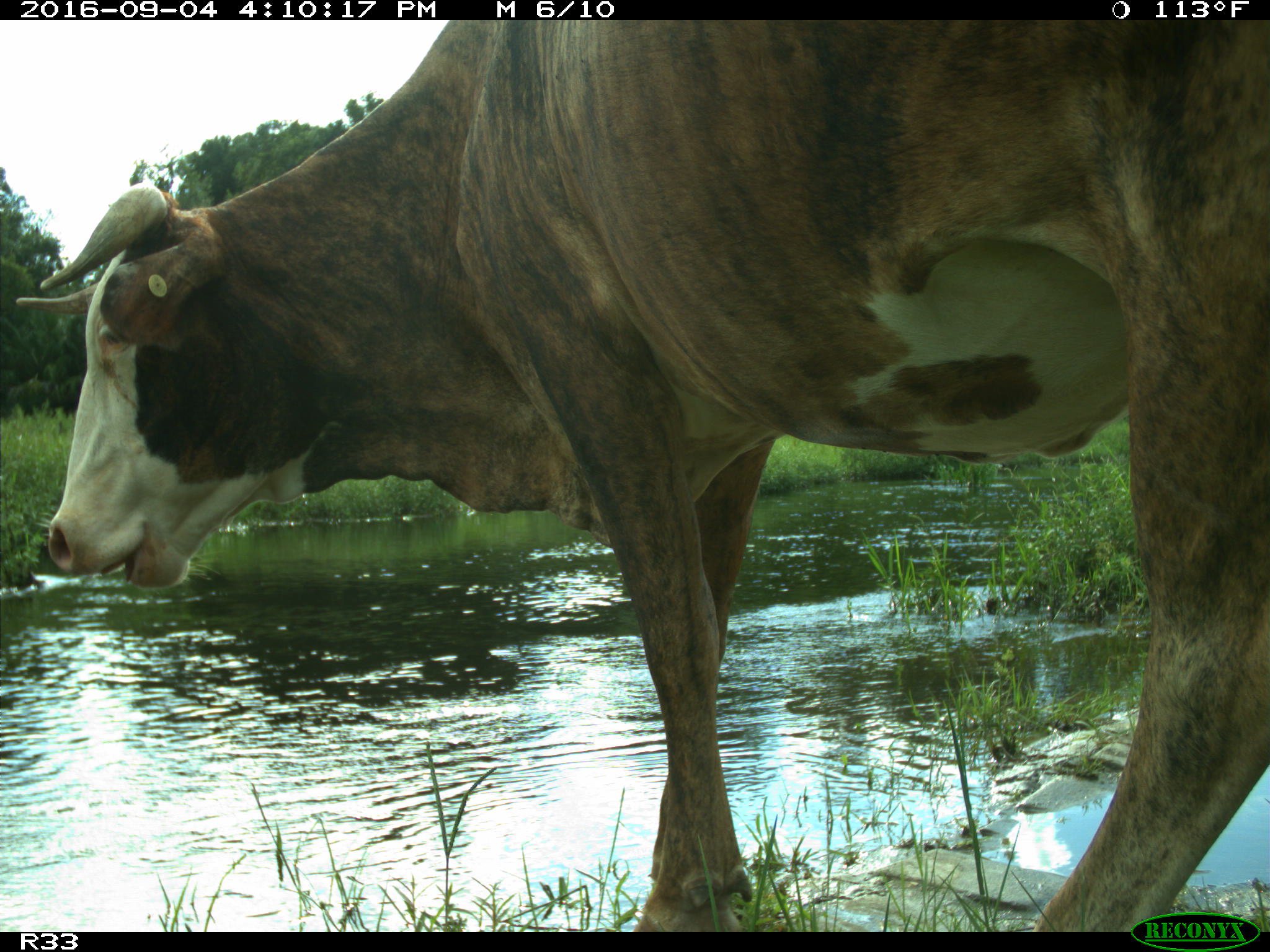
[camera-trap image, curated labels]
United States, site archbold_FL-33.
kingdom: Animalia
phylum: Chordata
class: Mammalia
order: Artiodactyla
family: Bovidae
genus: Bos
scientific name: Bos taurus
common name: domestic cow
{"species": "Bos taurus (domestic cow)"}